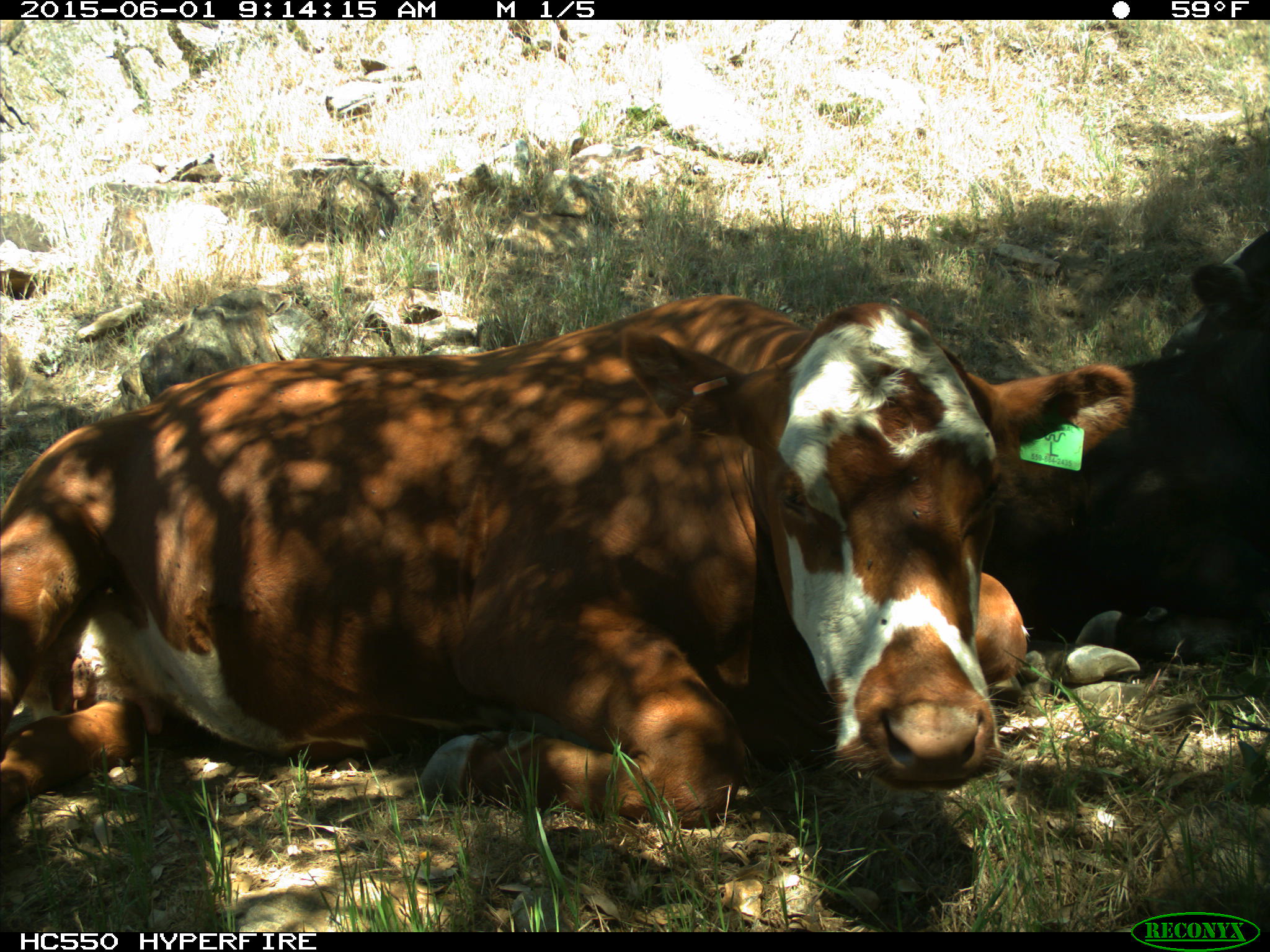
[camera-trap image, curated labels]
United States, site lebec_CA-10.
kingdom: Animalia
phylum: Chordata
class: Mammalia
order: Artiodactyla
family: Bovidae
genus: Bos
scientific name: Bos taurus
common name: domestic cow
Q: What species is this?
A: Bos taurus (domestic cow).